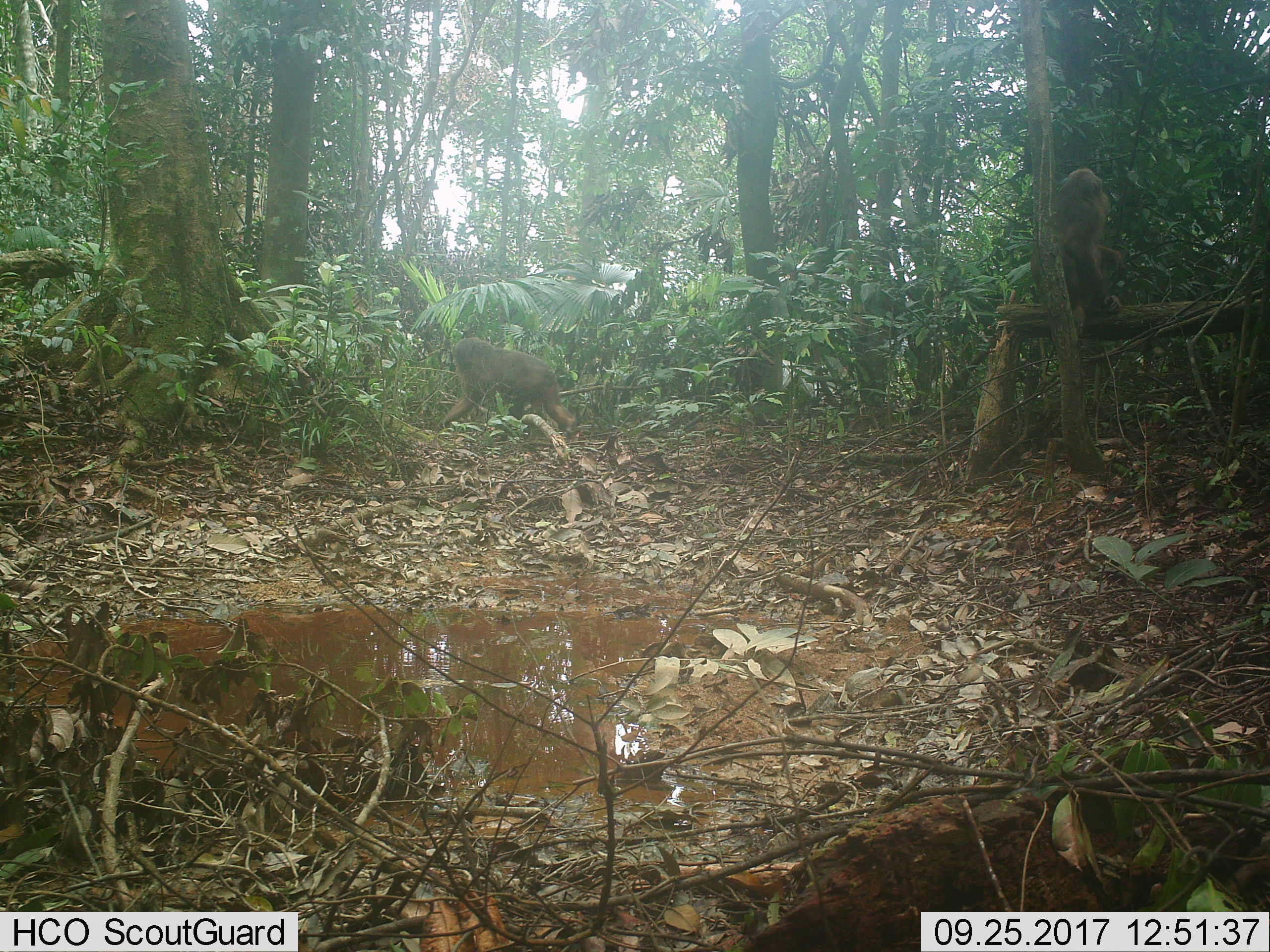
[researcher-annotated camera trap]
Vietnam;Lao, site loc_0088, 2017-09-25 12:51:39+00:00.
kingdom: Animalia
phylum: Chordata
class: Mammalia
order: Primates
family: Cercopithecidae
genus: Macaca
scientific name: Macaca arctoides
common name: stump-tailed macaque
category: stump tailed macaque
Stump tailed macaque (stump-tailed macaque) (Macaca arctoides). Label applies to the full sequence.